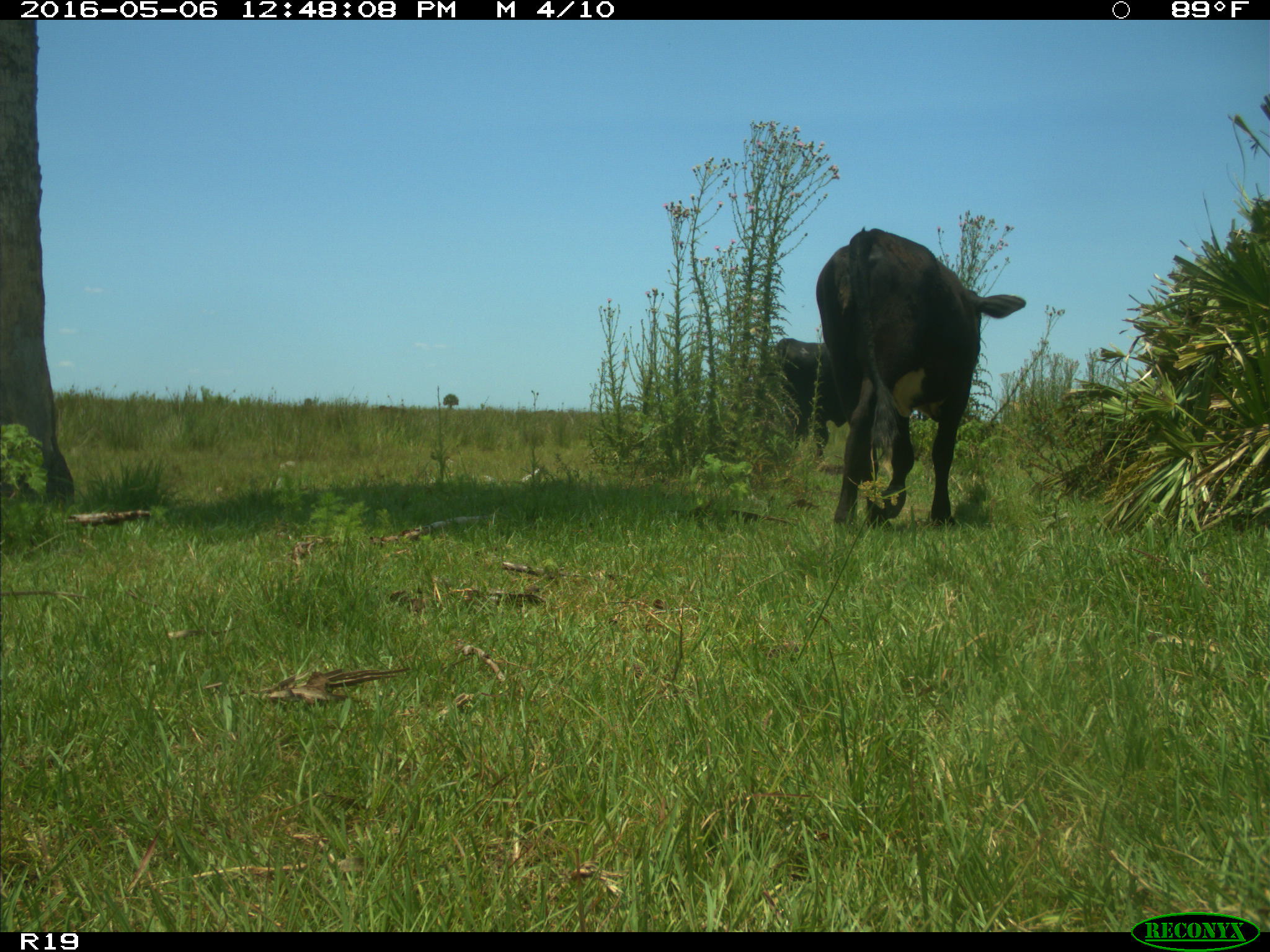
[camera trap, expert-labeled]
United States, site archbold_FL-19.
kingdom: Animalia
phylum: Chordata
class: Mammalia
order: Artiodactyla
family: Bovidae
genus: Bos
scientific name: Bos taurus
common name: domestic cow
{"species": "Bos taurus (domestic cow)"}